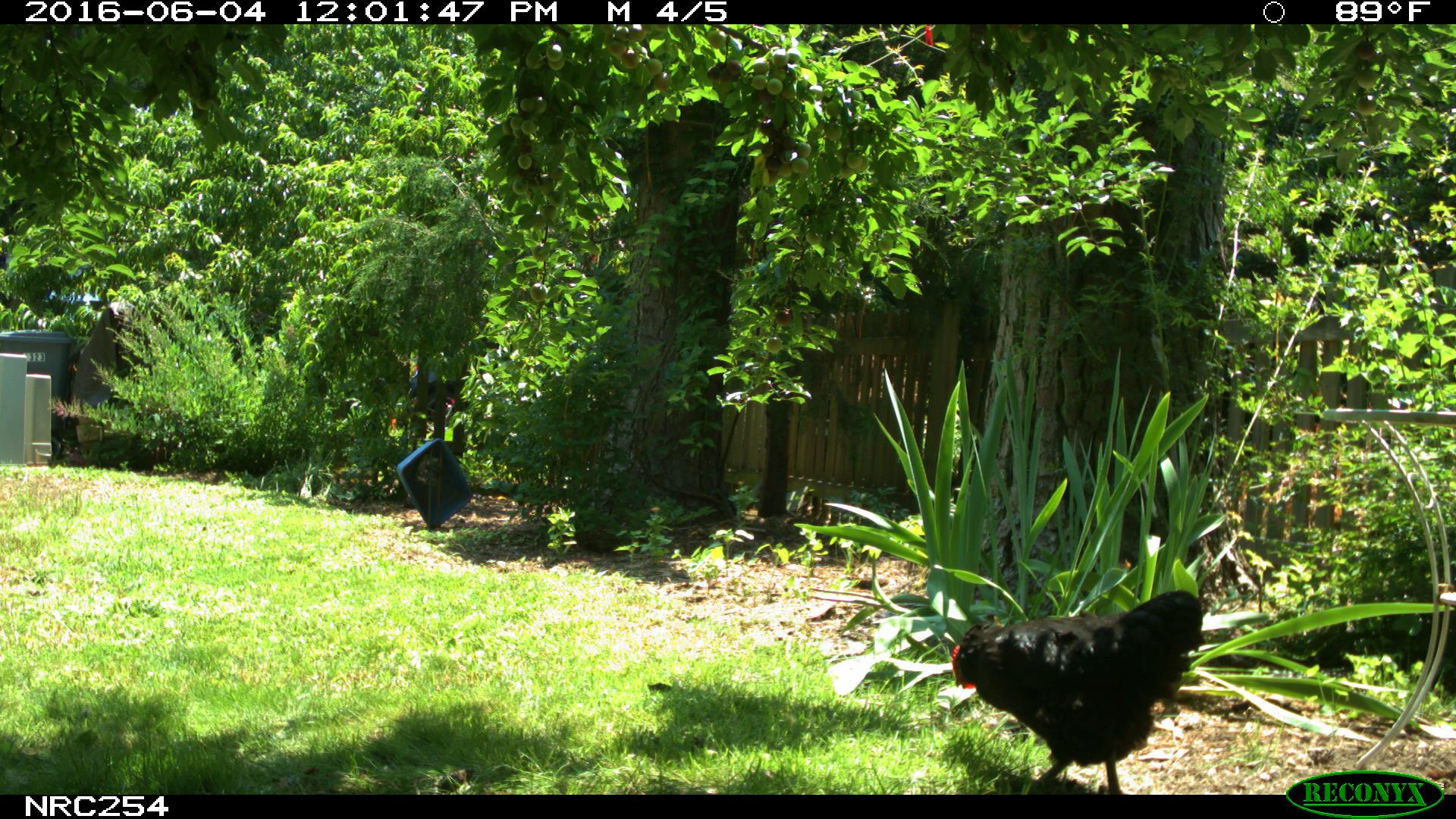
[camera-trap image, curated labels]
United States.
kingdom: Animalia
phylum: Chordata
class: Aves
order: Galliformes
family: Phasianidae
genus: Gallus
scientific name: Gallus gallus domesticus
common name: domestic chicken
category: Chicken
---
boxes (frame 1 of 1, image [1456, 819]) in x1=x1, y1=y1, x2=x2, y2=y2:
Chicken: x1=943, y1=595, x2=1216, y2=787